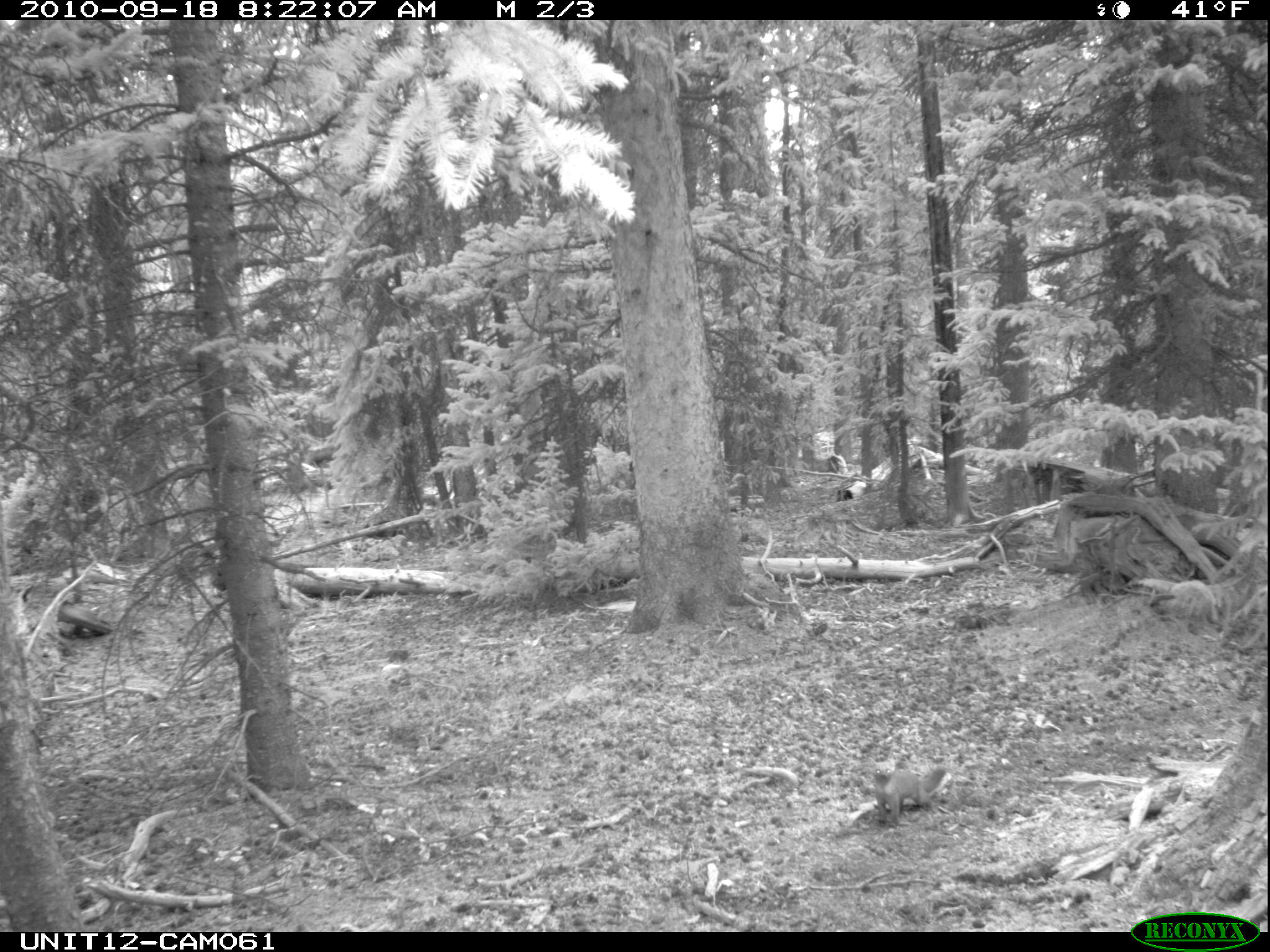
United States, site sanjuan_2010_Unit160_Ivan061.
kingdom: Animalia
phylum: Chordata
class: Mammalia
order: Carnivora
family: Mustelidae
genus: Martes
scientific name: Martes americana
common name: american marten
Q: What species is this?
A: Martes americana (american marten).